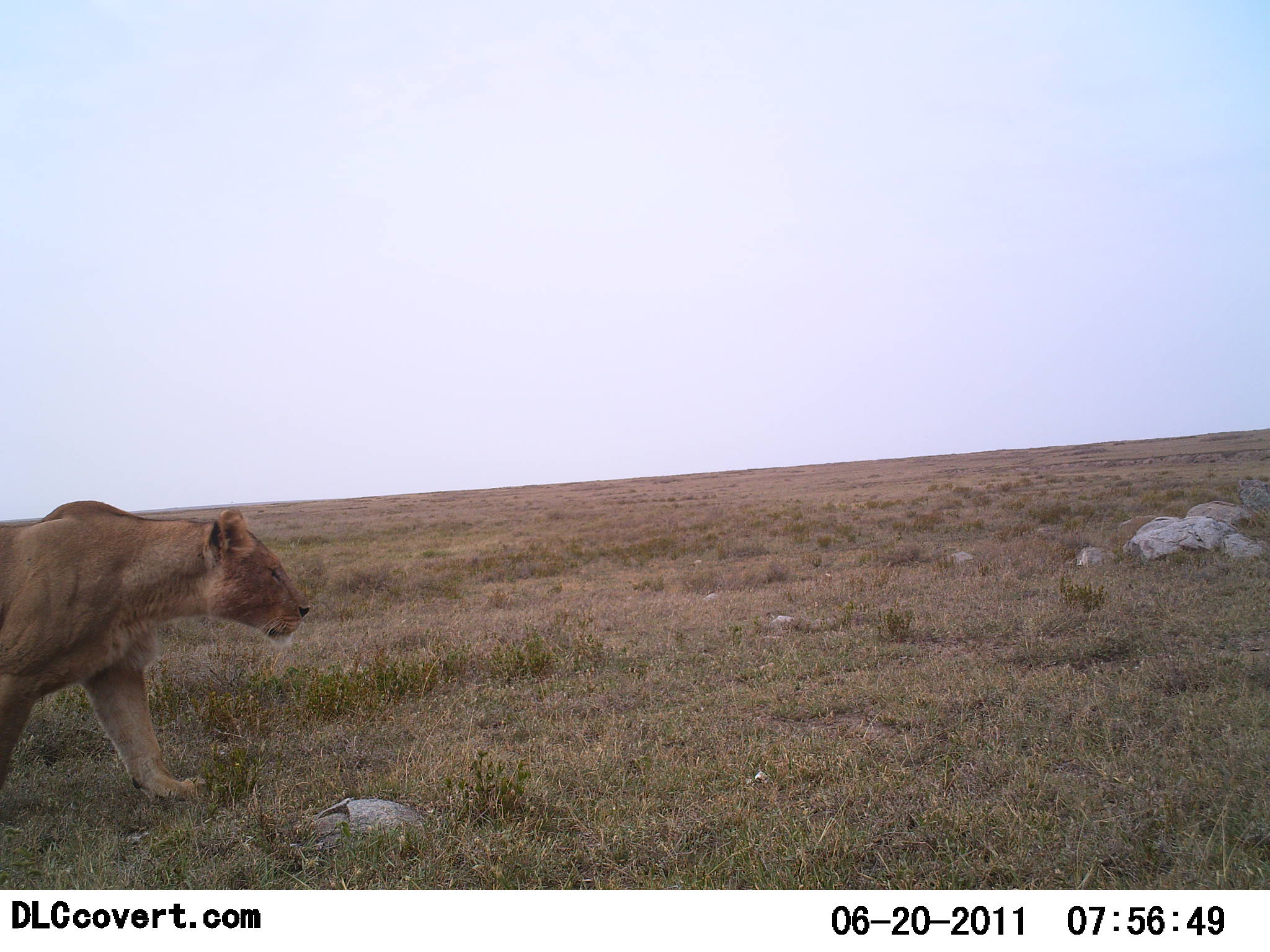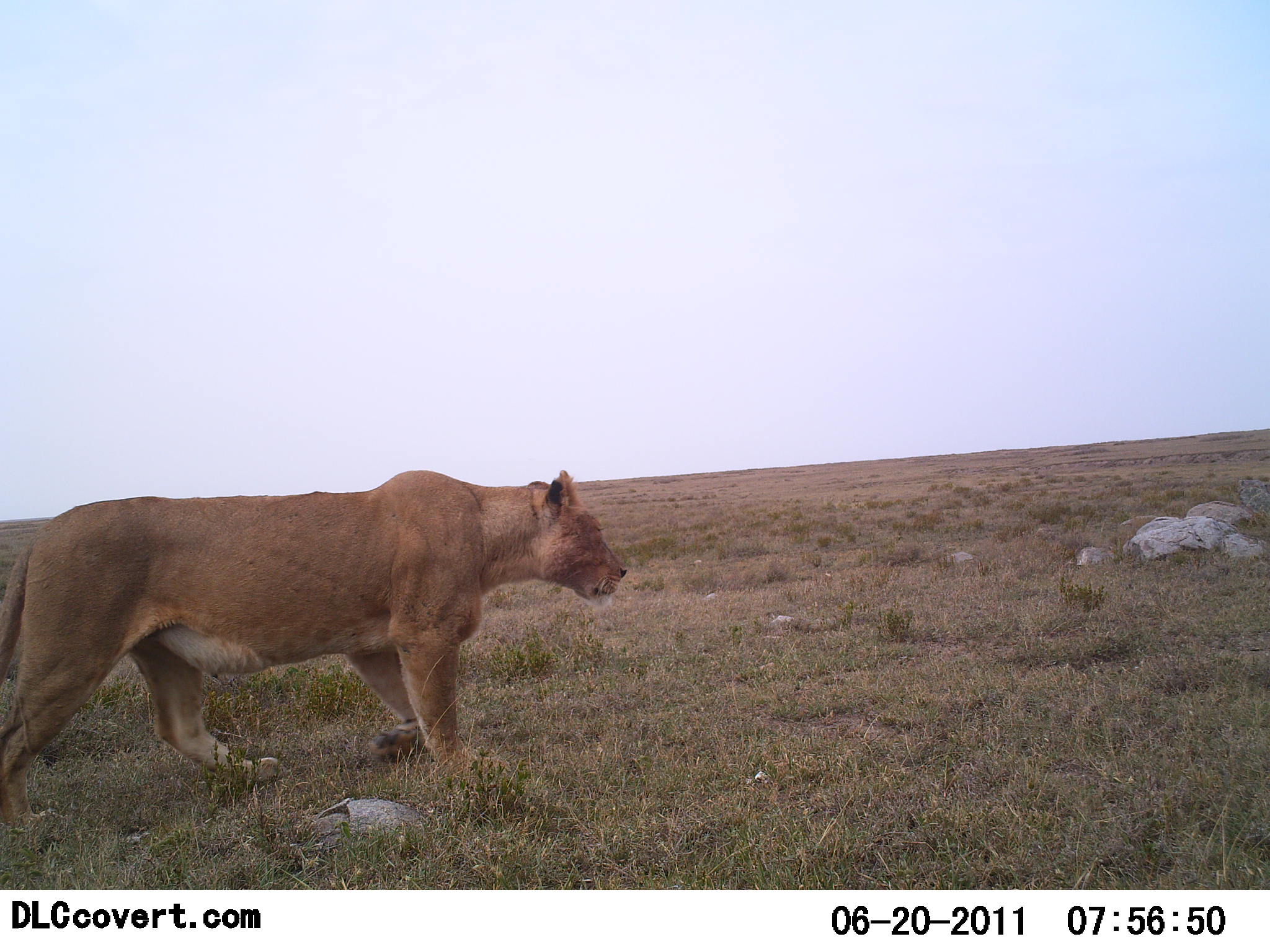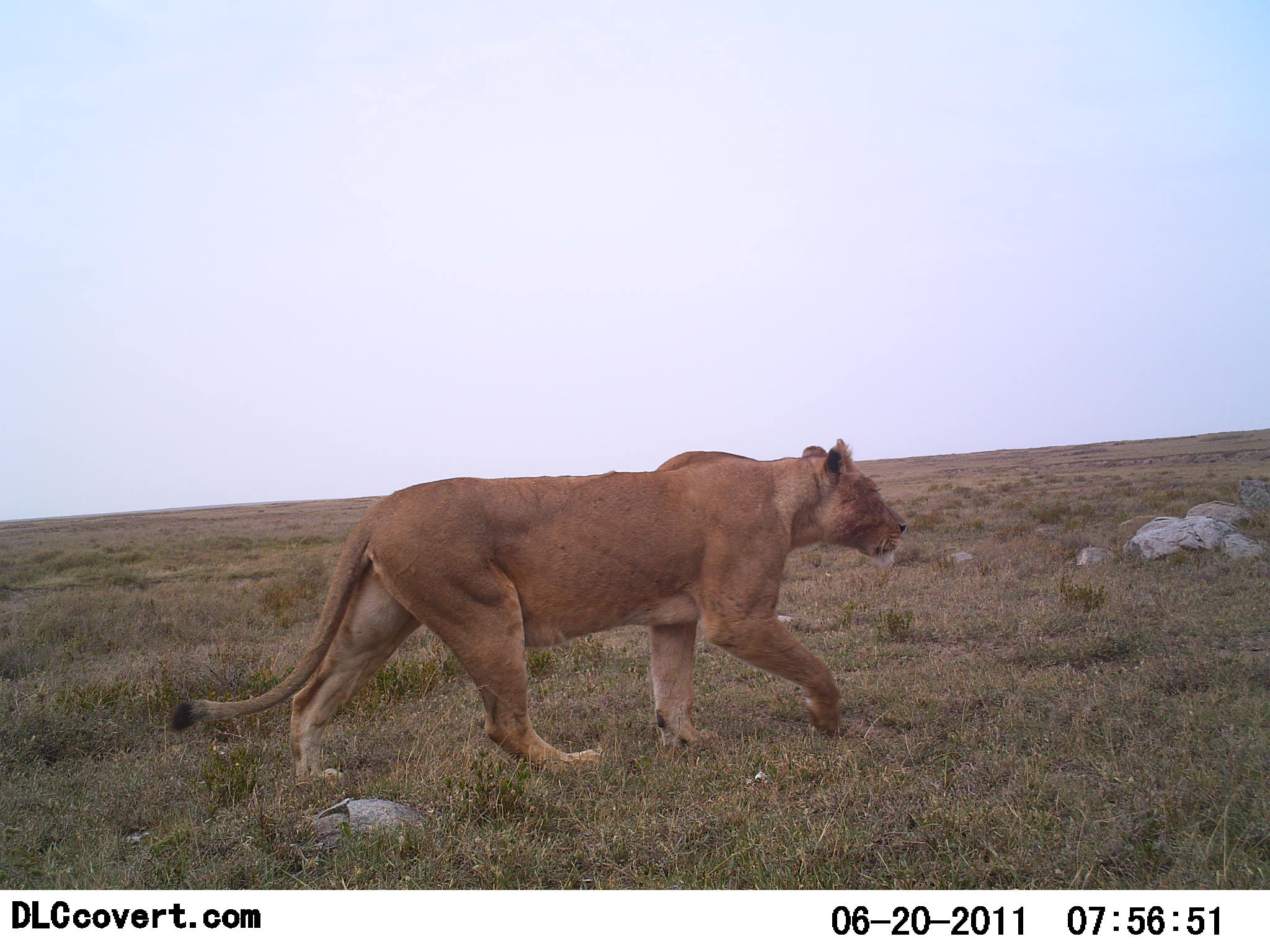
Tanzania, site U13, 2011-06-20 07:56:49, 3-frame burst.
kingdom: Animalia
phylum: Chordata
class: Mammalia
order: Carnivora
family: Felidae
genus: Panthera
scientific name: Panthera leo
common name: lion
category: lionfemale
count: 1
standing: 0%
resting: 0%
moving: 100%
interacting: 0%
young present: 0%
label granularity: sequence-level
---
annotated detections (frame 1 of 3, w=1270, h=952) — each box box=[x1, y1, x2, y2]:
animal: box=[0, 496, 314, 813]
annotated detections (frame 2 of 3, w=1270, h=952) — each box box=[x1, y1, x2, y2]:
animal: box=[1, 467, 628, 832]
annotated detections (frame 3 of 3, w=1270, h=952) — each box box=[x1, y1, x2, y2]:
animal: box=[167, 435, 908, 795]